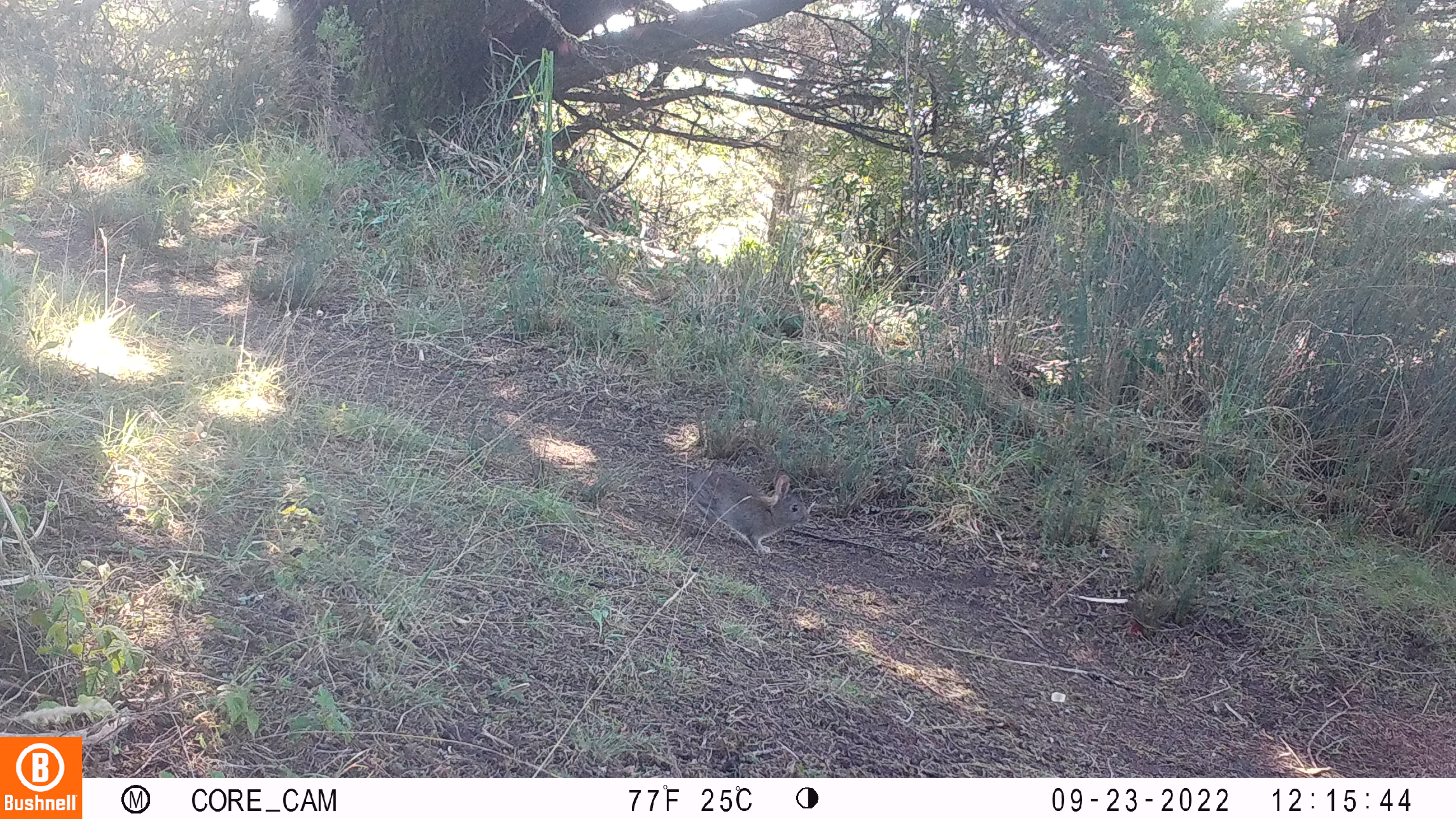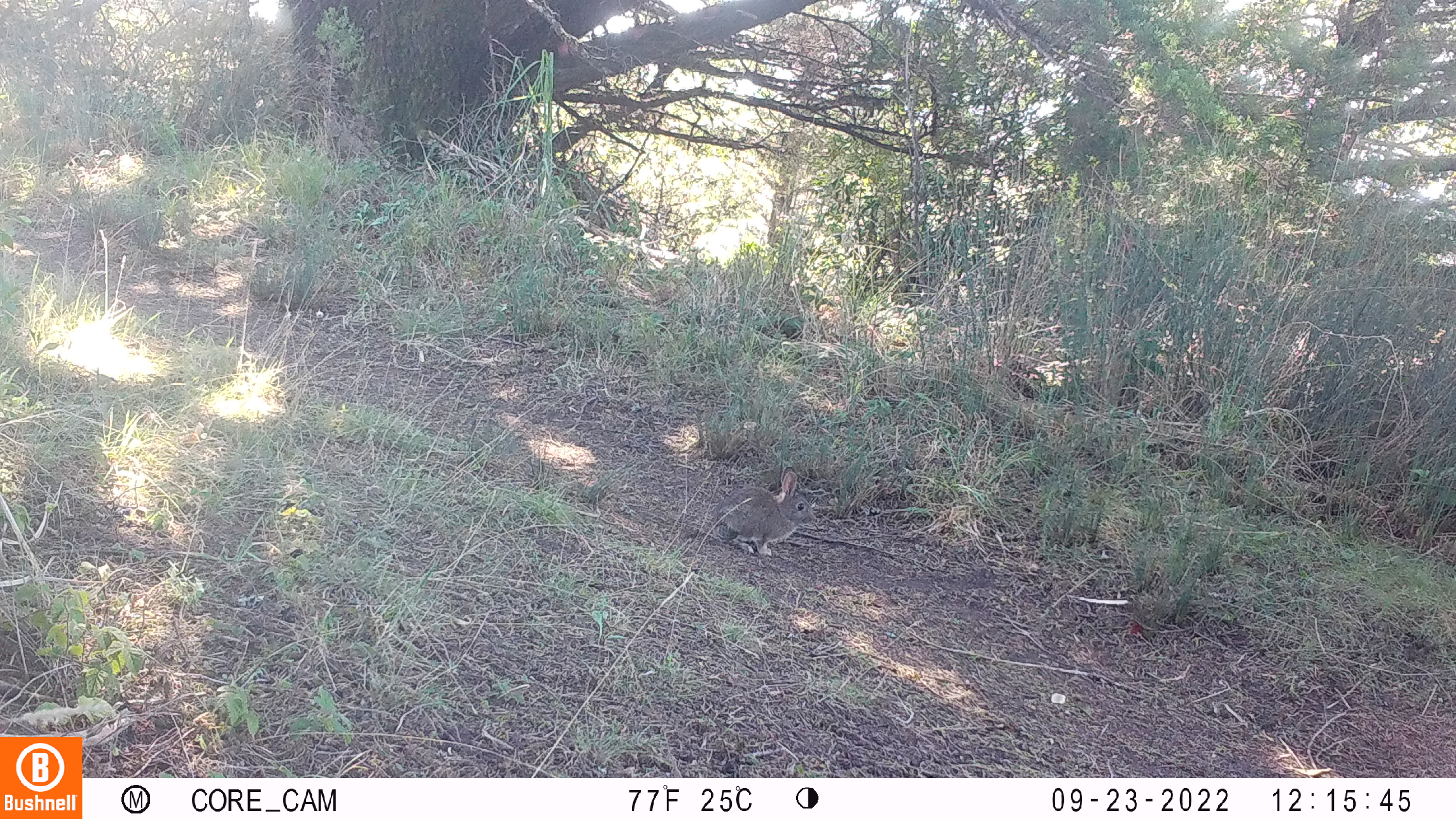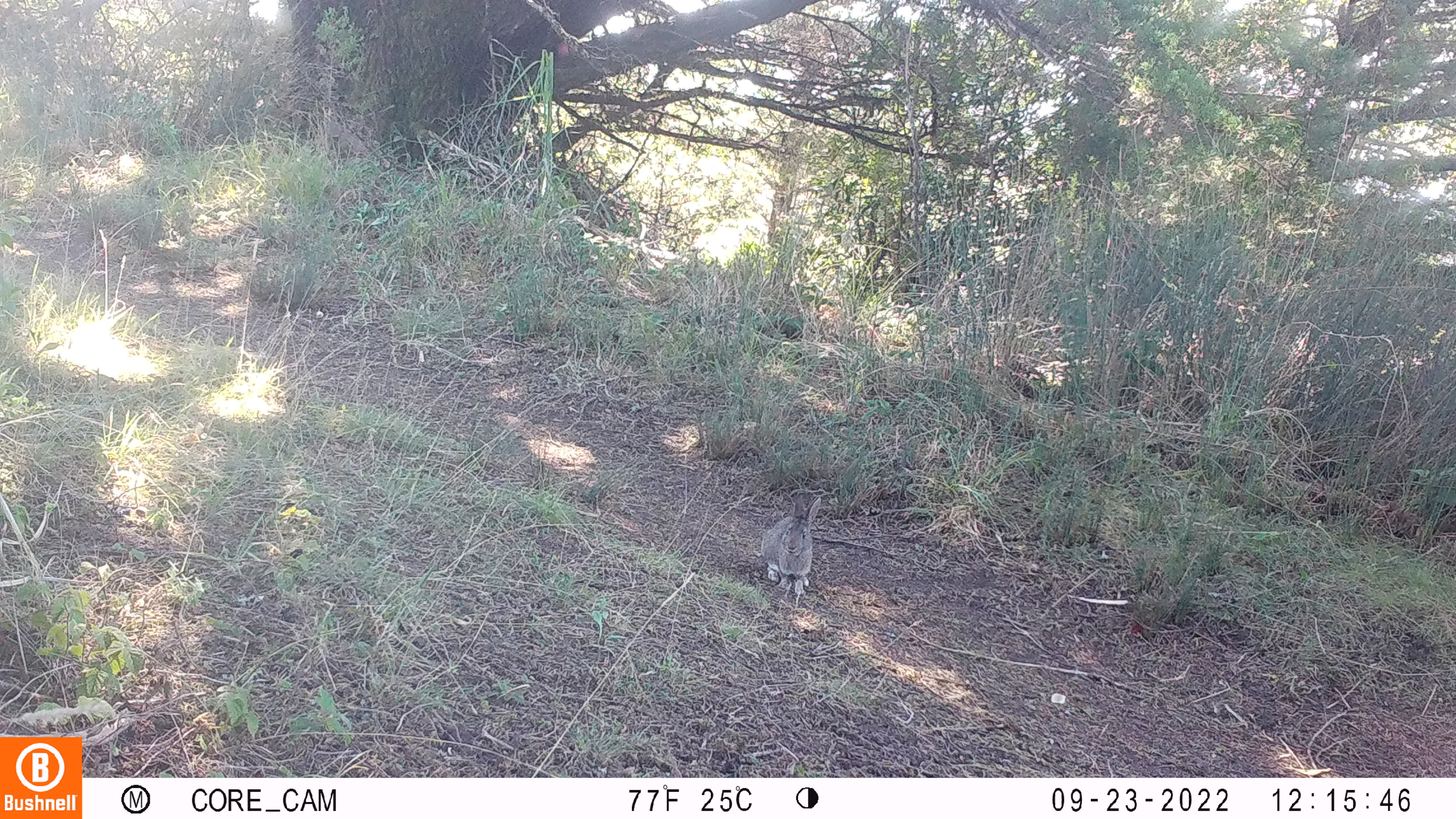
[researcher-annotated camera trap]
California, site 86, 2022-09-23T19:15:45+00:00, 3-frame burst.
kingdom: Animalia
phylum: Chordata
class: Mammalia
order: Lagomorpha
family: Leporidae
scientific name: Leporidae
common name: rabbit